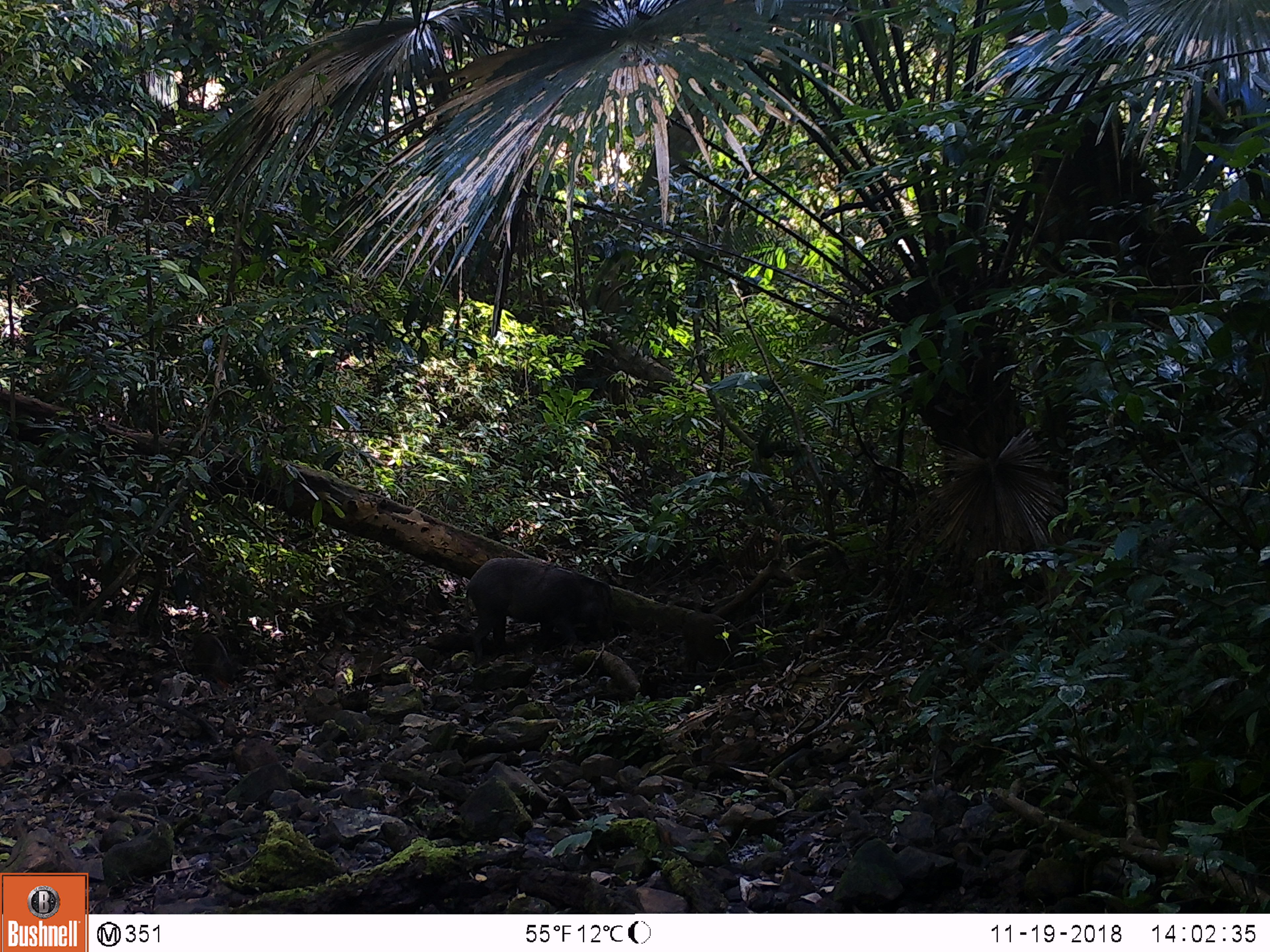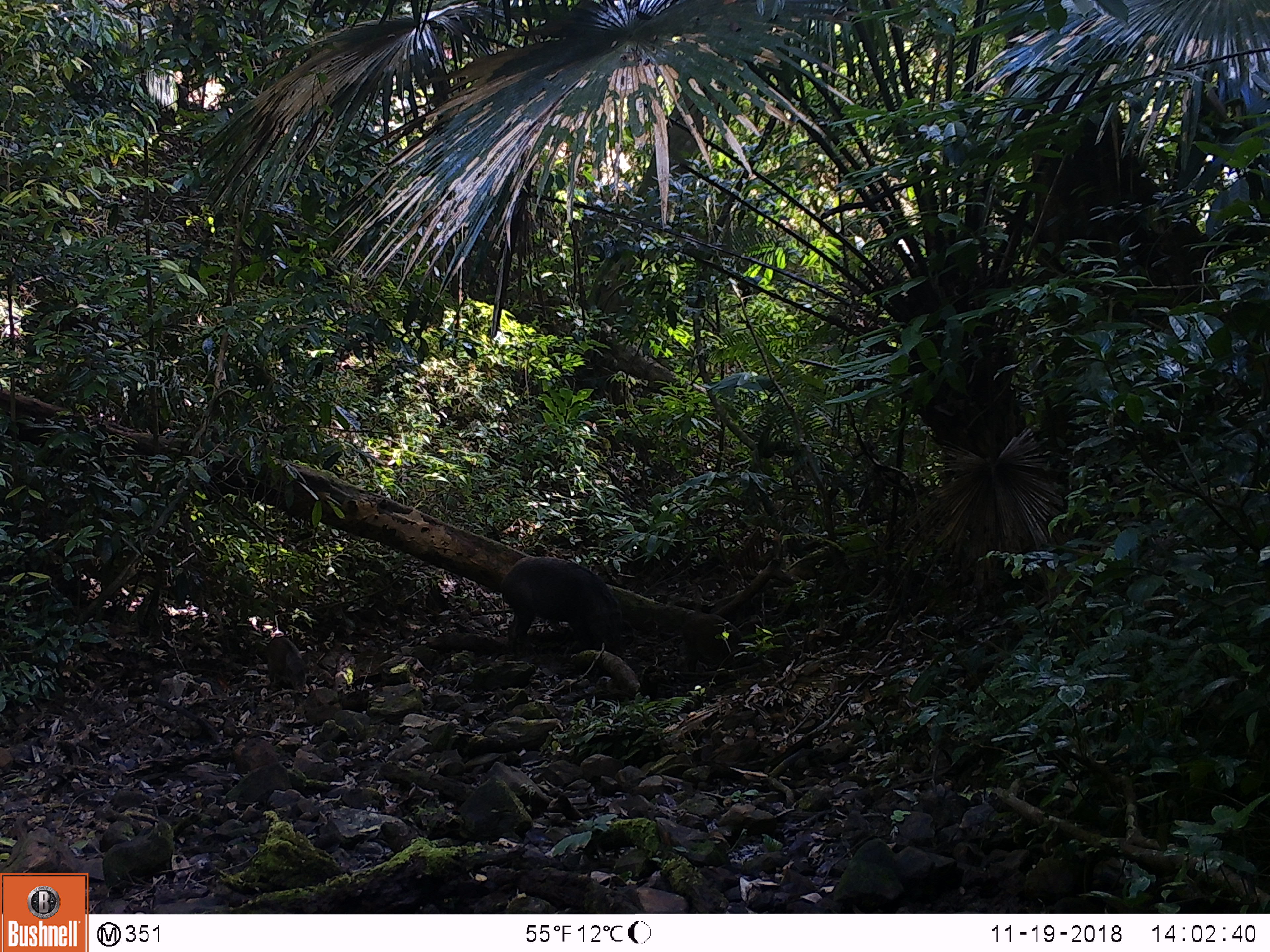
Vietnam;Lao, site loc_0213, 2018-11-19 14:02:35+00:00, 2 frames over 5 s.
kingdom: Animalia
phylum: Chordata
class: Mammalia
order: Artiodactyla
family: Suidae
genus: Sus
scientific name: Sus scrofa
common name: eurasian wild pig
Eurasian wild pig (Sus scrofa). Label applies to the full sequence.